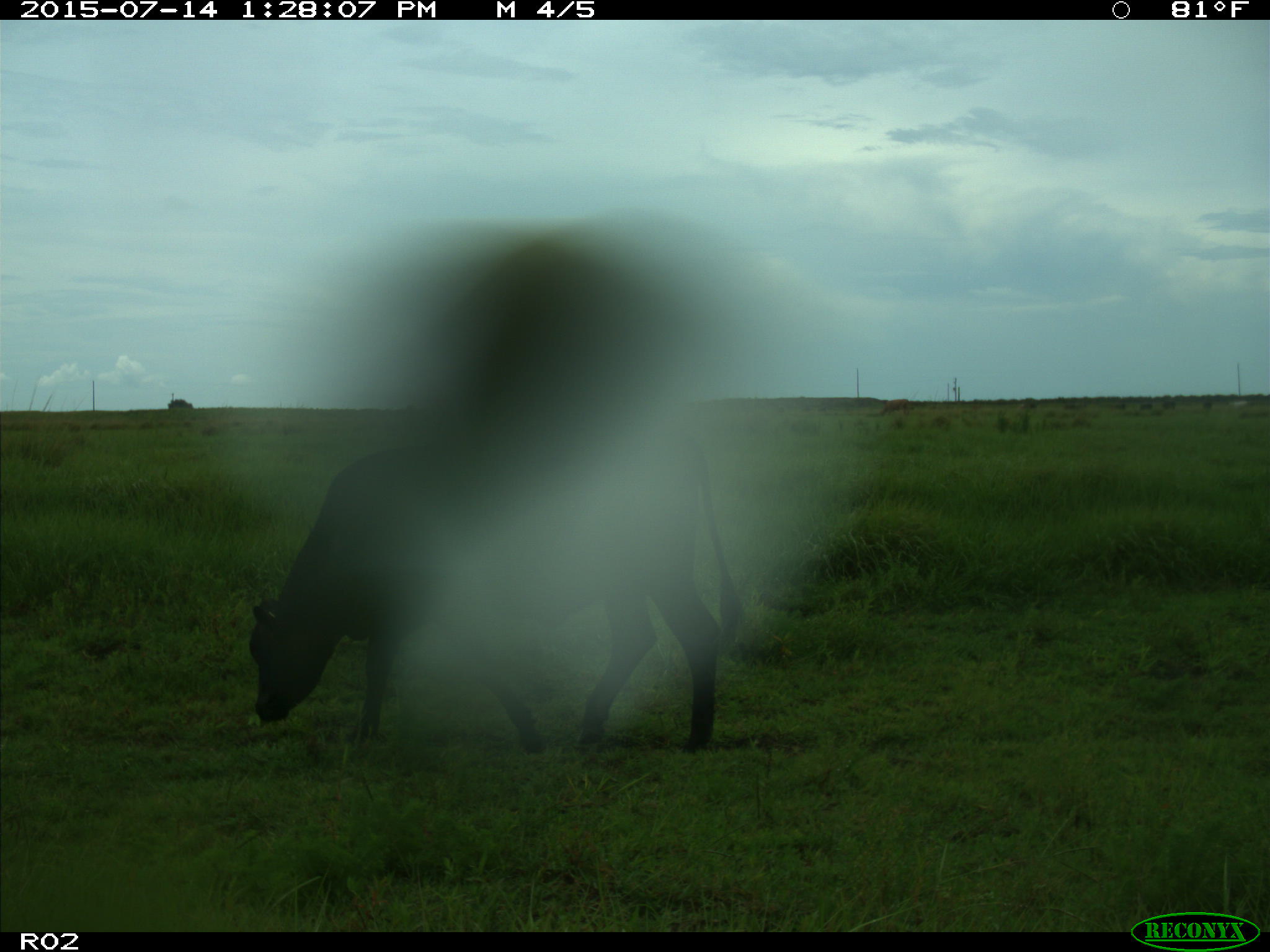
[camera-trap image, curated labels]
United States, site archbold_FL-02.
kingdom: Animalia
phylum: Chordata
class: Mammalia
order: Artiodactyla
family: Bovidae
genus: Bos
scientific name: Bos taurus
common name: domestic cow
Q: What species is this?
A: Bos taurus (domestic cow).